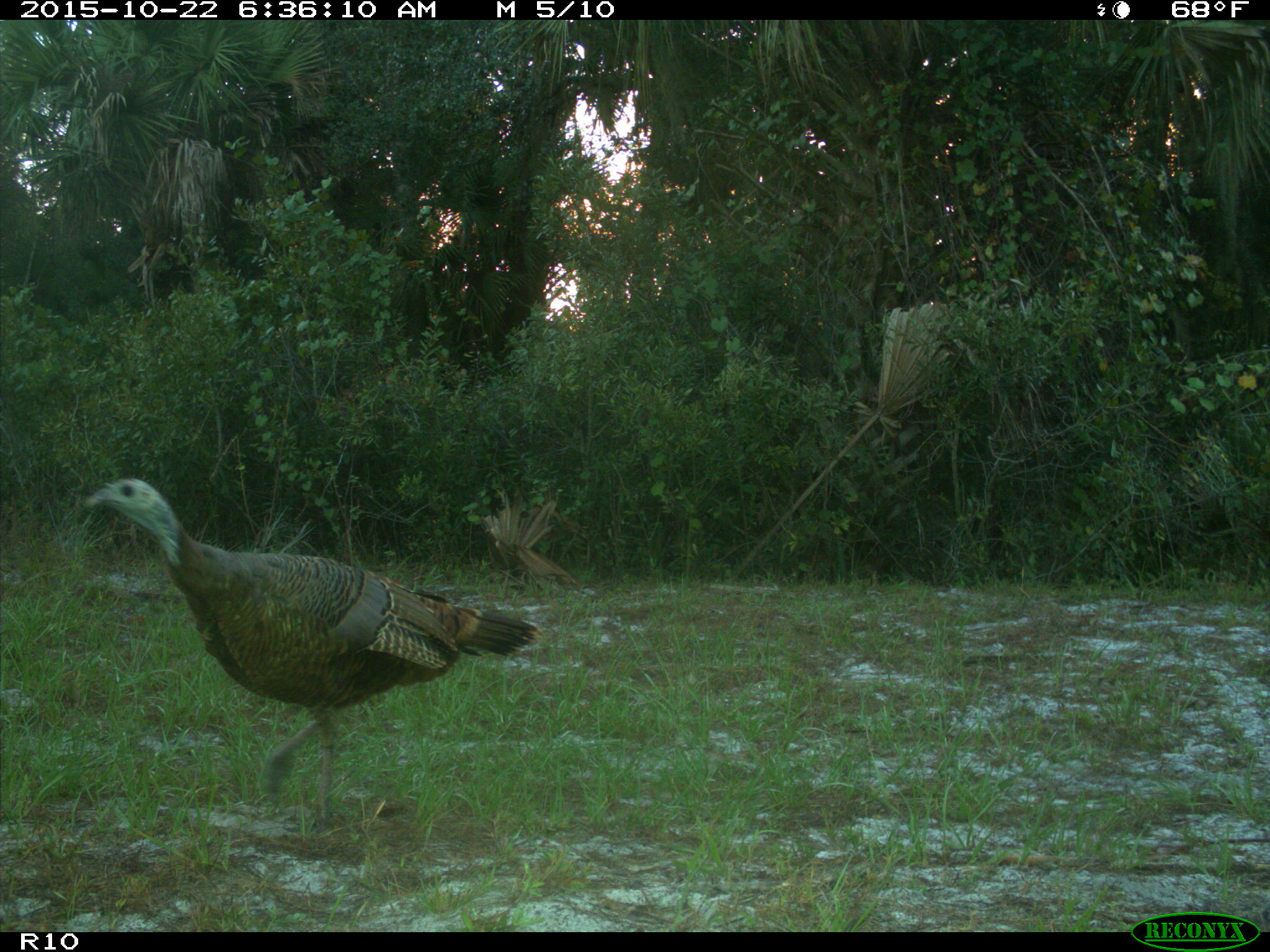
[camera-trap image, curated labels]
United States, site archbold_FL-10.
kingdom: Animalia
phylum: Chordata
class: Aves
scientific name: Aves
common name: birds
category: unidentified bird